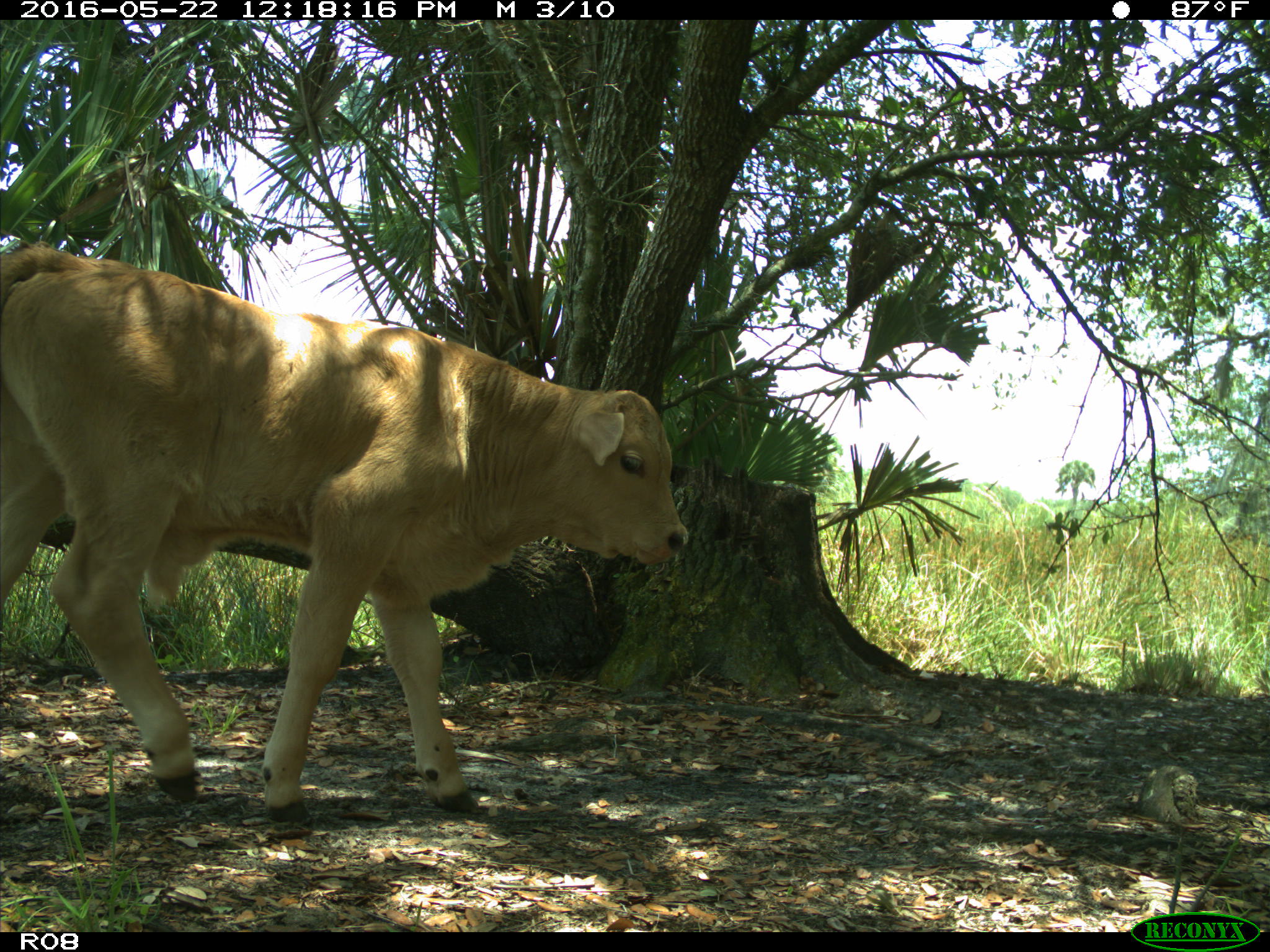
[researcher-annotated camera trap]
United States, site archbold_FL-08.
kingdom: Animalia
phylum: Chordata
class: Mammalia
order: Artiodactyla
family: Bovidae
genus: Bos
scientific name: Bos taurus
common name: domestic cow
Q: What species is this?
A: Bos taurus (domestic cow).